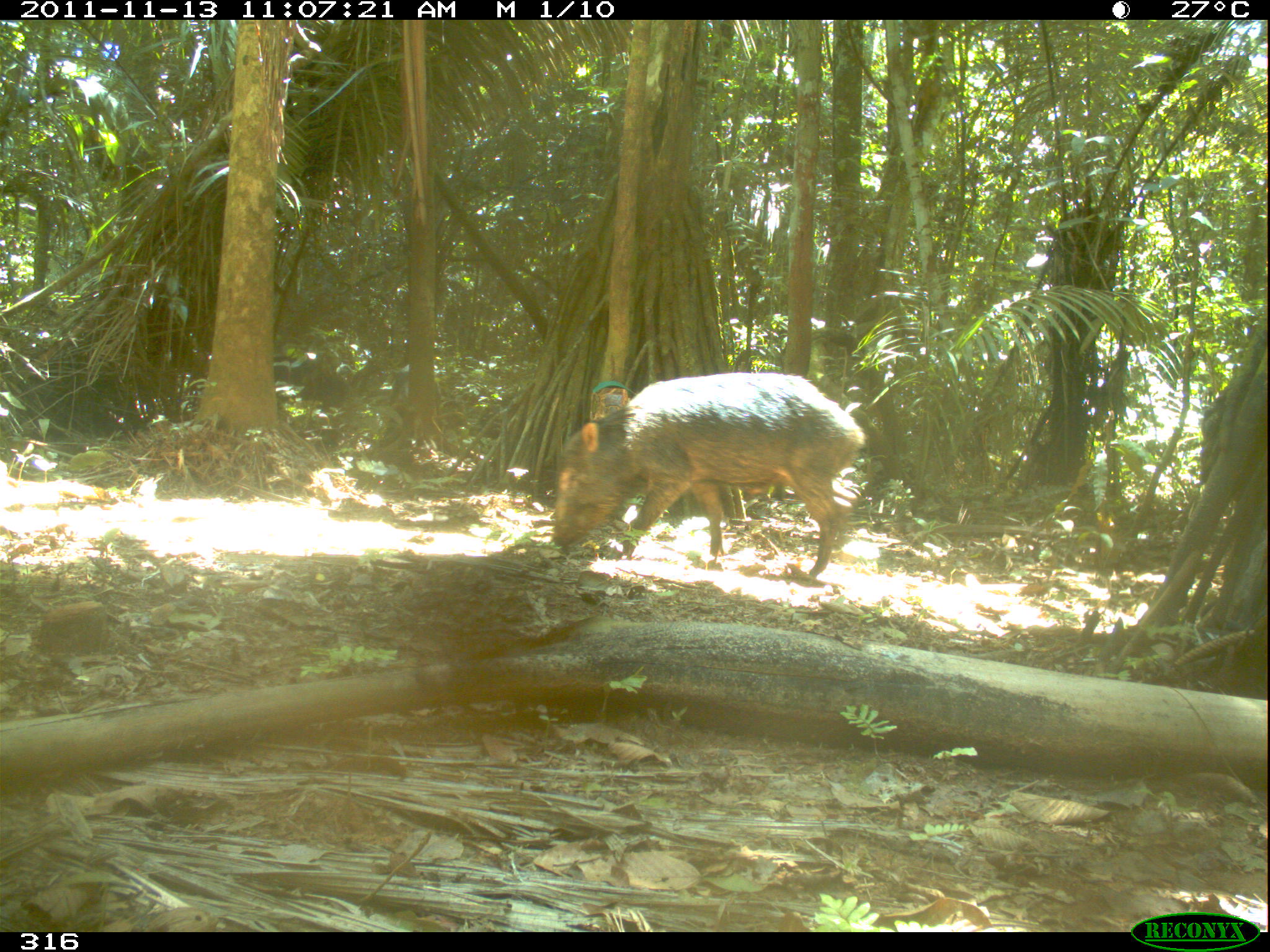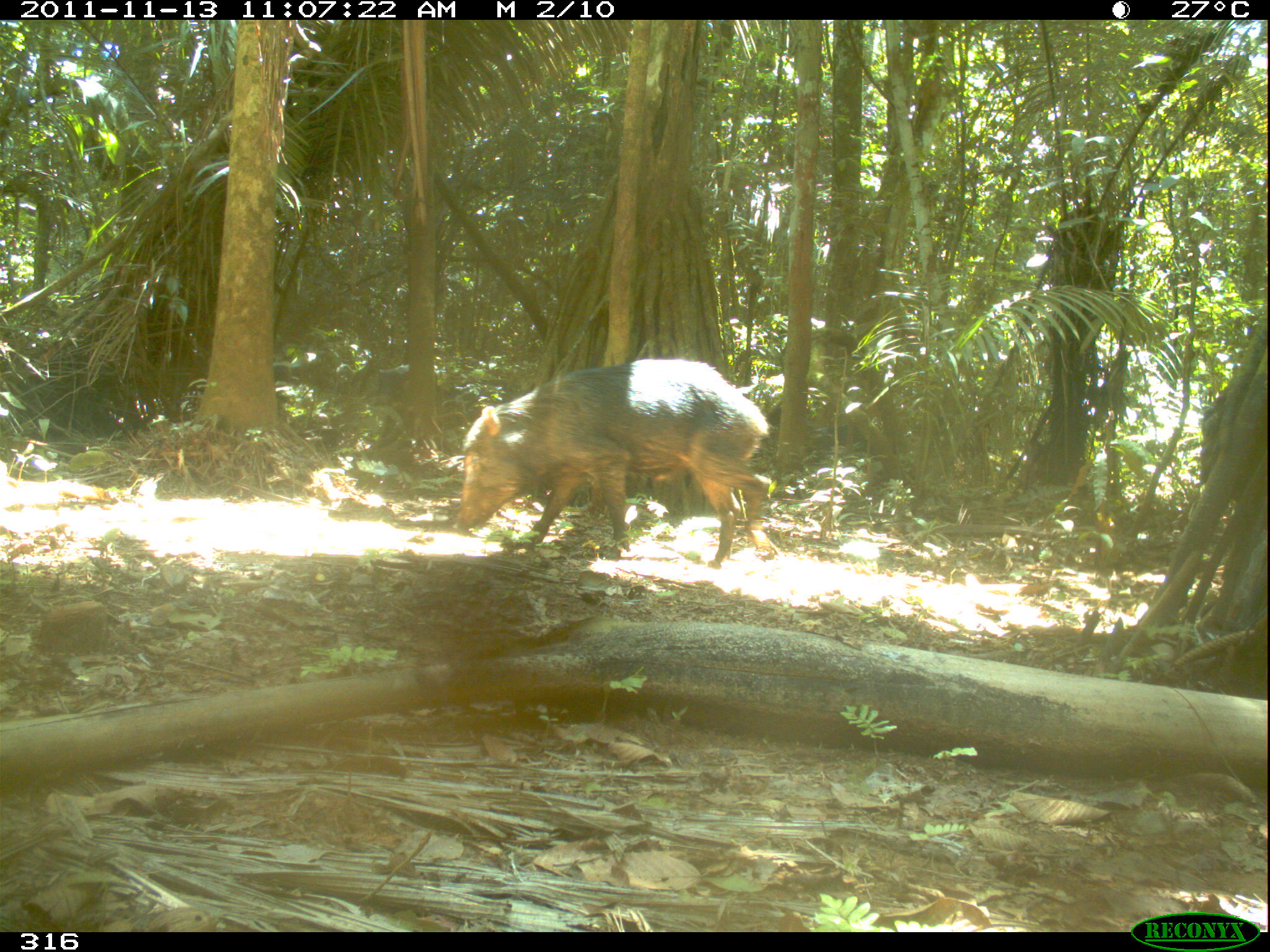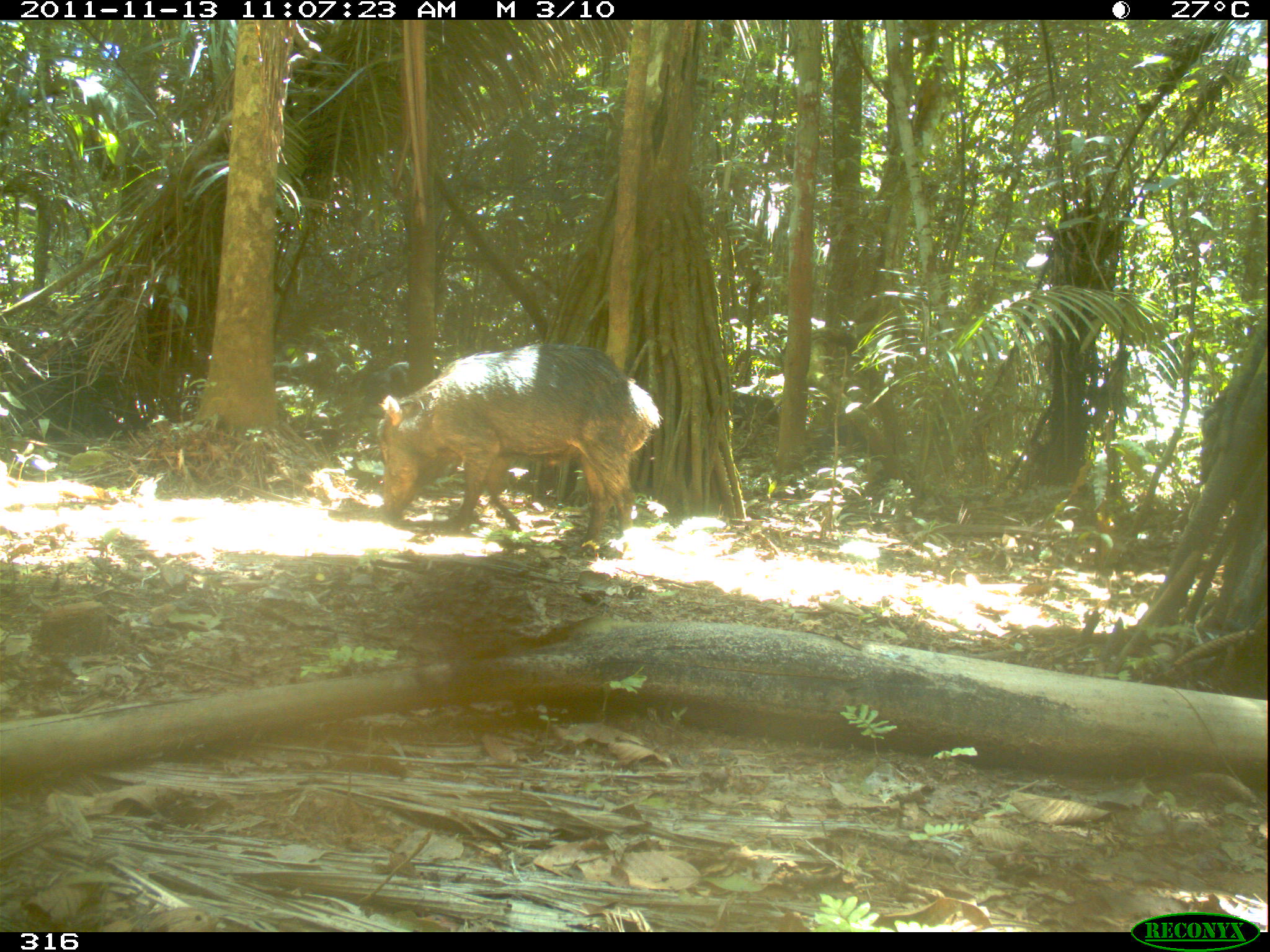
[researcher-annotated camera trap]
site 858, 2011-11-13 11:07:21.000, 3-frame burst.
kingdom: Animalia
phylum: Chordata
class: Mammalia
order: Artiodactyla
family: Tayassuidae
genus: Tayassu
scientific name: Tayassu pecari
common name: white-lipped peccary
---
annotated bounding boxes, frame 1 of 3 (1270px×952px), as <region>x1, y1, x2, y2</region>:
tayassu pecari: <region>550, 371, 867, 576</region>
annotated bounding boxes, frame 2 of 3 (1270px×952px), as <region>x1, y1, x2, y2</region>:
tayassu pecari: <region>454, 359, 777, 569</region>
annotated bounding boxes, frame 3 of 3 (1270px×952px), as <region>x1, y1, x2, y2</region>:
tayassu pecari: <region>375, 343, 660, 554</region>; <region>803, 417, 868, 456</region>; <region>730, 389, 781, 434</region>